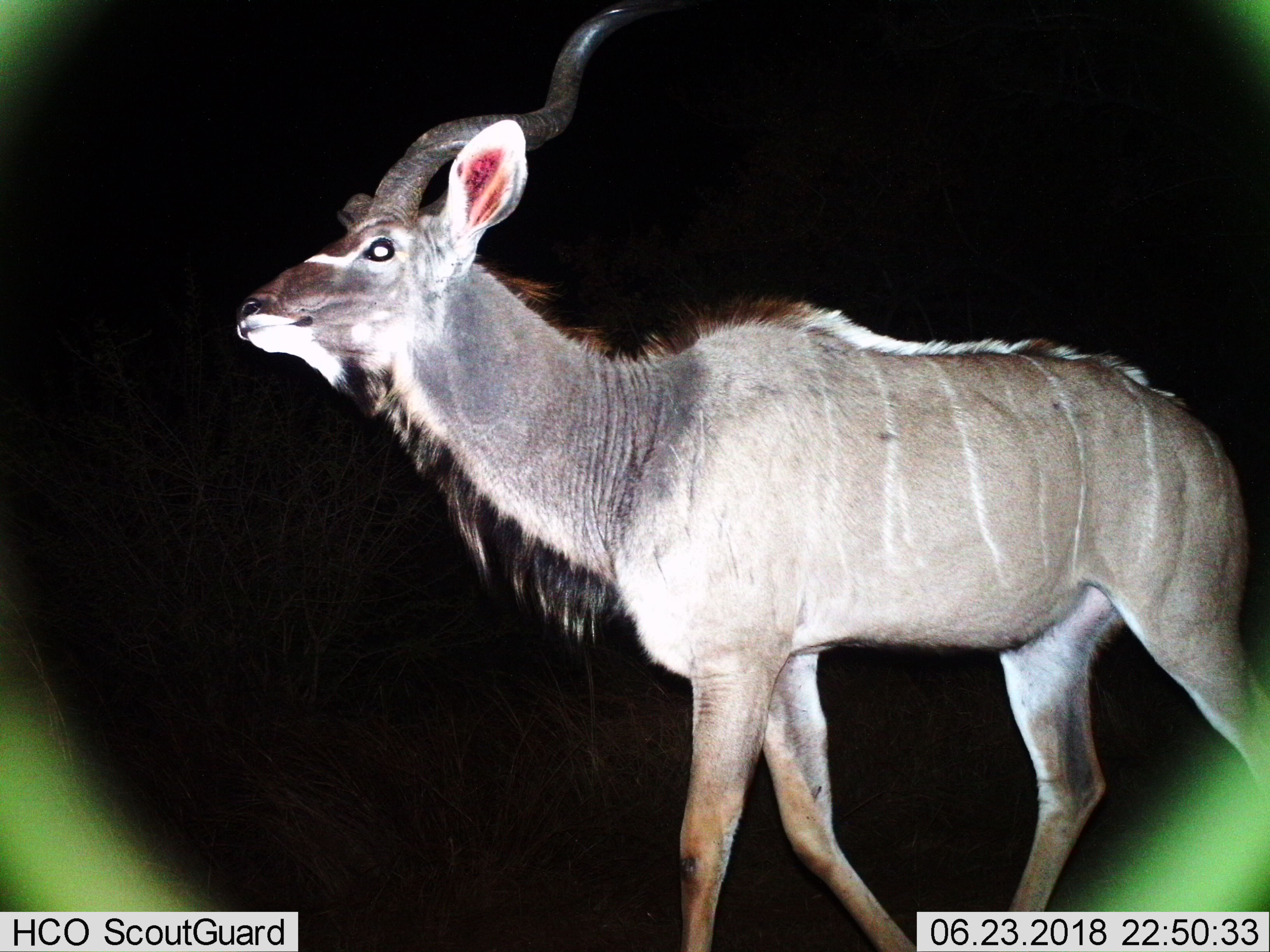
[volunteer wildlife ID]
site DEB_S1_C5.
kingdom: Animalia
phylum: Chordata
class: Mammalia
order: Artiodactyla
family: Bovidae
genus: Tragelaphus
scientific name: Tragelaphus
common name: kudu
Kudu (Tragelaphus), count 1. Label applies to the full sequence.